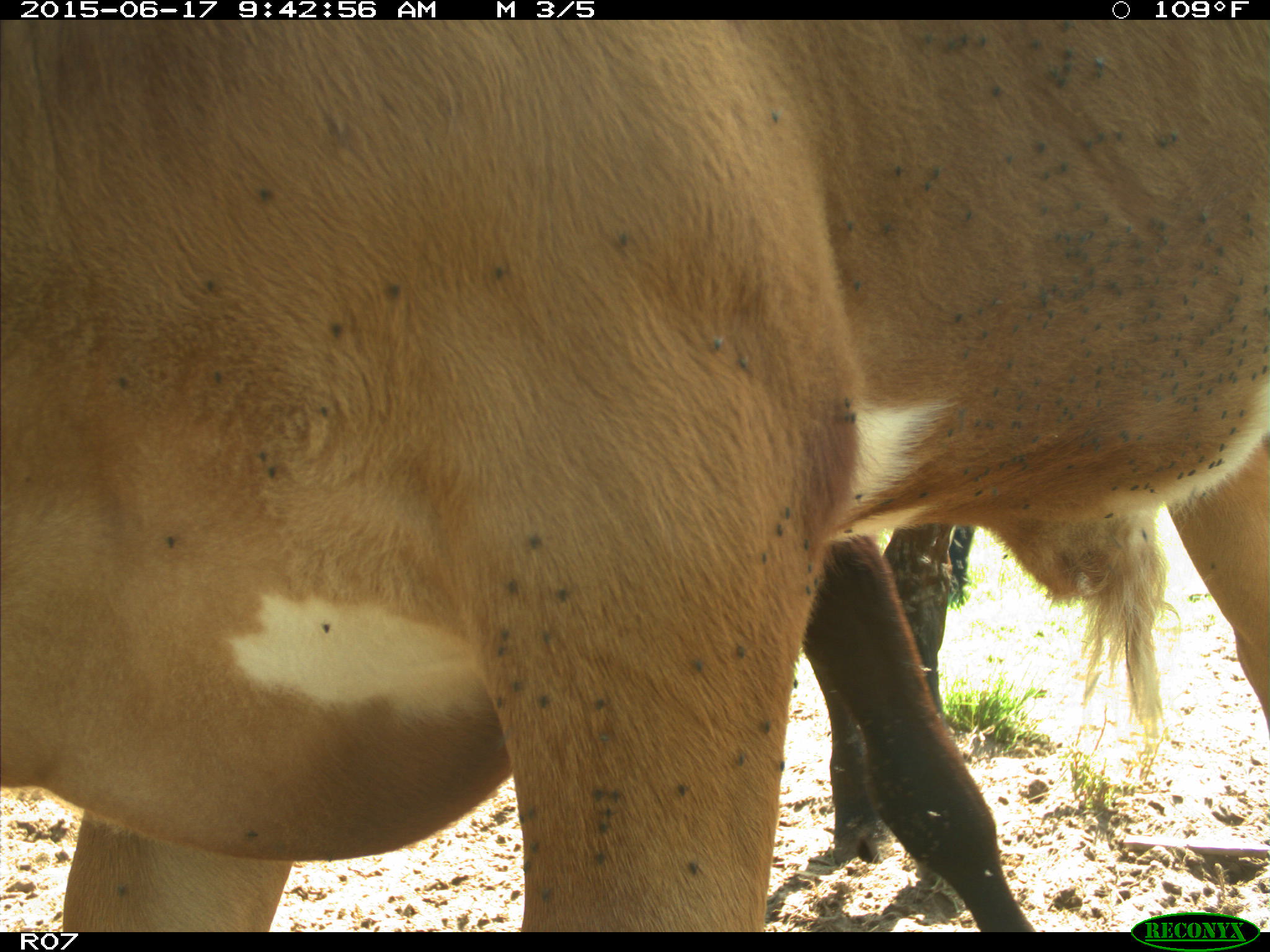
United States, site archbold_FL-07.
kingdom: Animalia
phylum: Chordata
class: Mammalia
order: Artiodactyla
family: Bovidae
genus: Bos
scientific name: Bos taurus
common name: domestic cow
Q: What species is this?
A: Bos taurus (domestic cow).